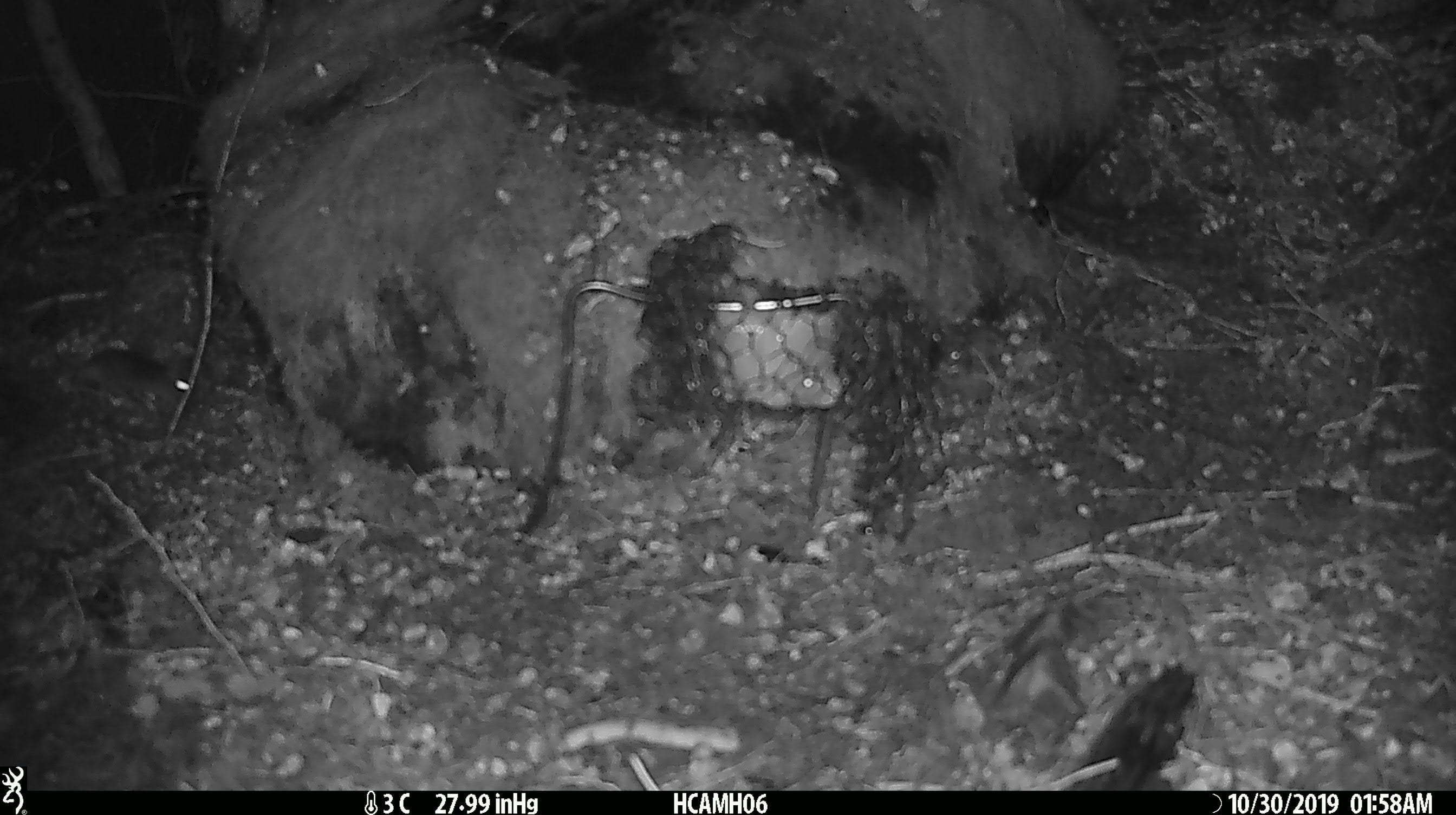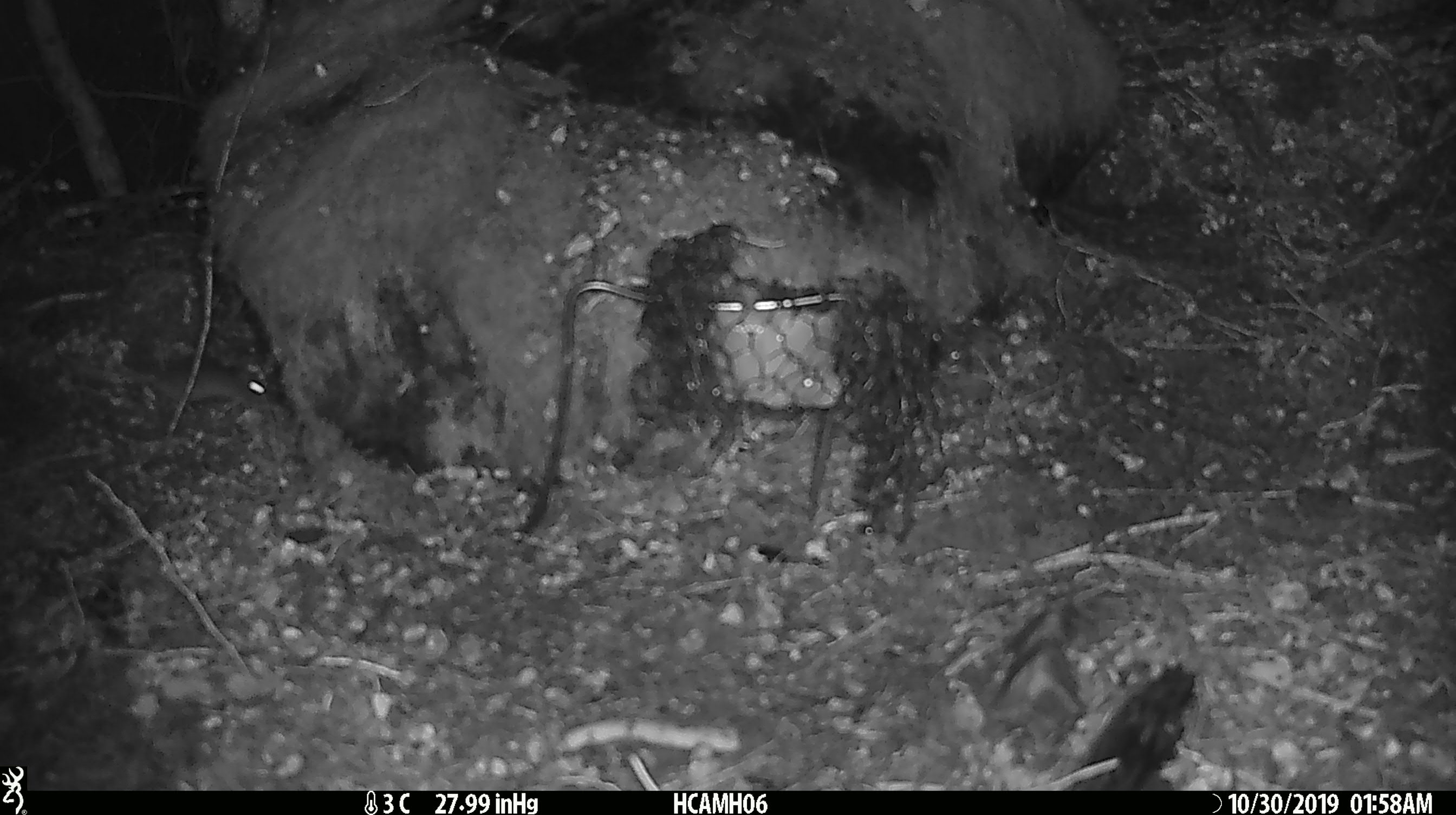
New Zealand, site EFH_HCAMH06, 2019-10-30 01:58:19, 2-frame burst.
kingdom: Animalia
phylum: Chordata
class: Mammalia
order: Rodentia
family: Muridae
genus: Mus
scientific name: Mus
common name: mouse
Mouse (Mus).